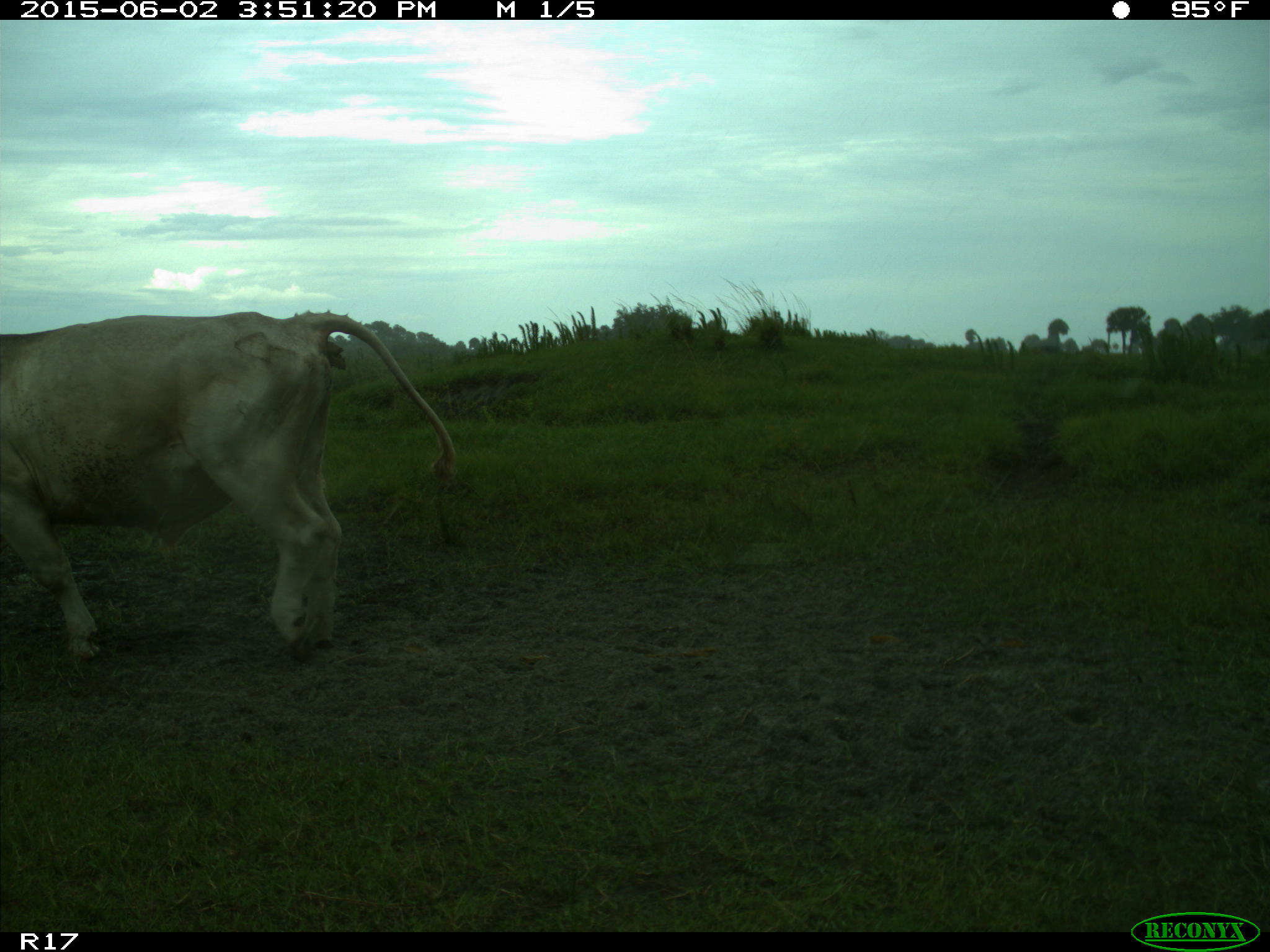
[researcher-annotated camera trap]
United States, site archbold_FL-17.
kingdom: Animalia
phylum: Chordata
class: Mammalia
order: Artiodactyla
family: Bovidae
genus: Bos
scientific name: Bos taurus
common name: domestic cow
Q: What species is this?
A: Bos taurus (domestic cow).